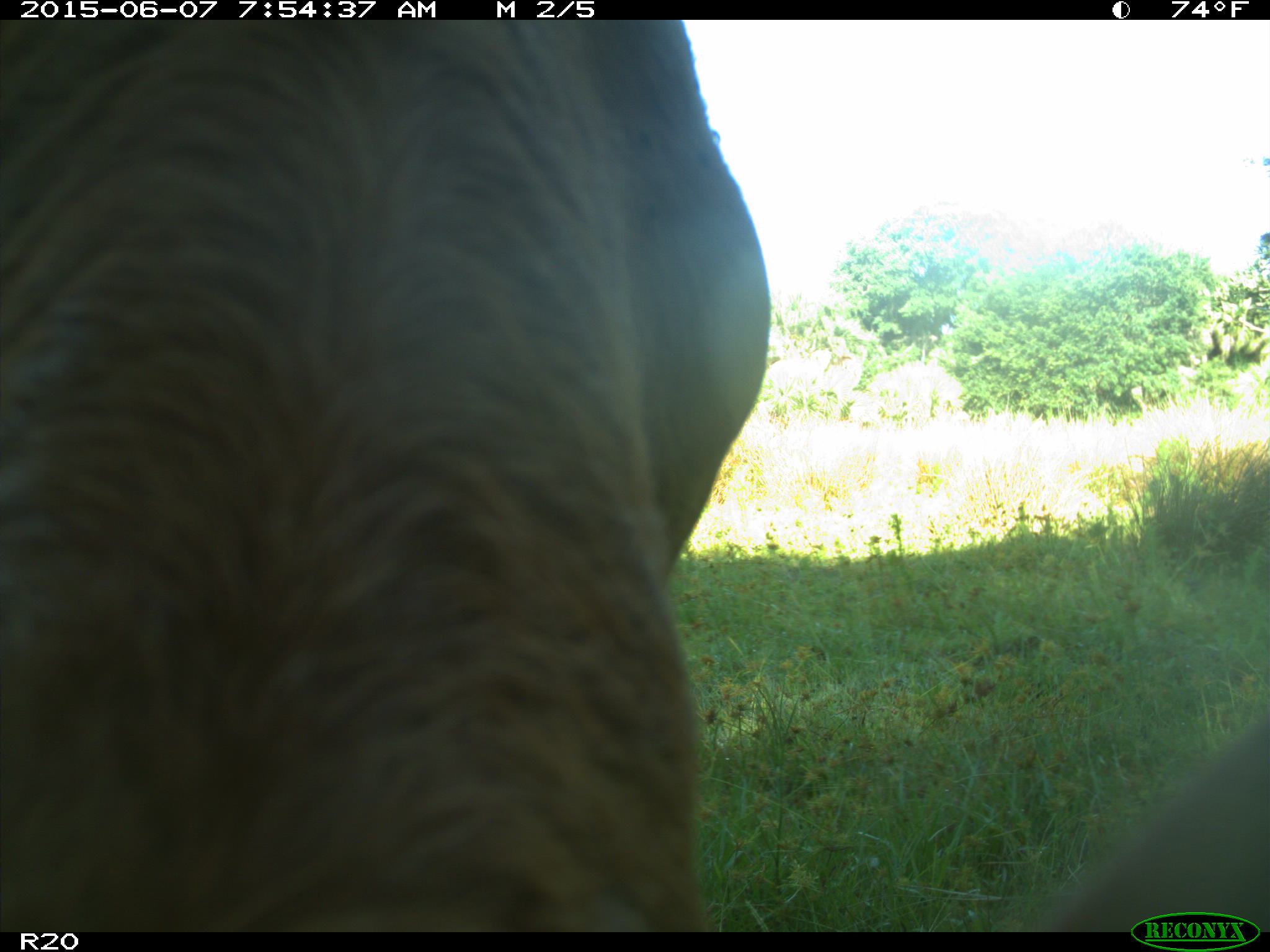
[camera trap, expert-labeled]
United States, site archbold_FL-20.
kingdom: Animalia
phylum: Chordata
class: Mammalia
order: Artiodactyla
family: Bovidae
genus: Bos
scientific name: Bos taurus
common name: domestic cow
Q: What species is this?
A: Bos taurus (domestic cow).